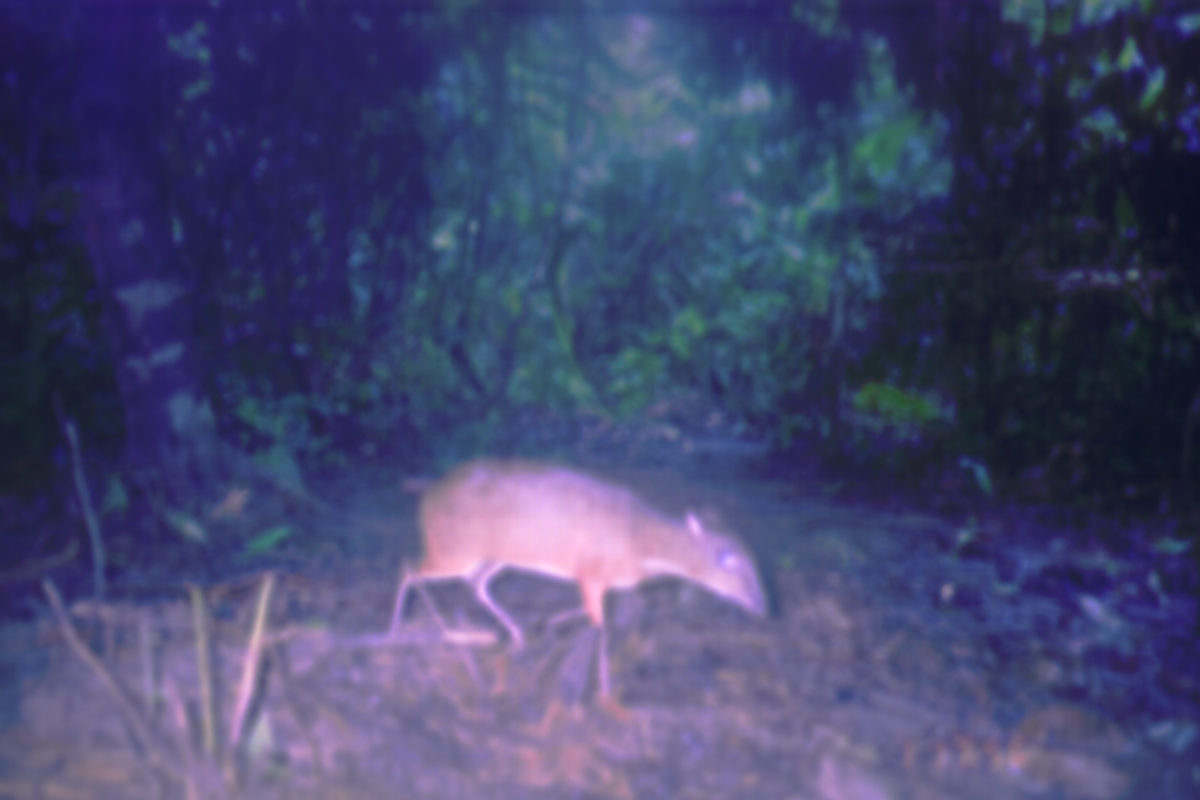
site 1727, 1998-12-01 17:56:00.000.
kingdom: Animalia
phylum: Chordata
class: Mammalia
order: Artiodactyla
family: Tragulidae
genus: Tragulus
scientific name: Tragulus javanicus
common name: javan chevrotain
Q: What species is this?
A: Tragulus javanicus (javan chevrotain).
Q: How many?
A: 1.